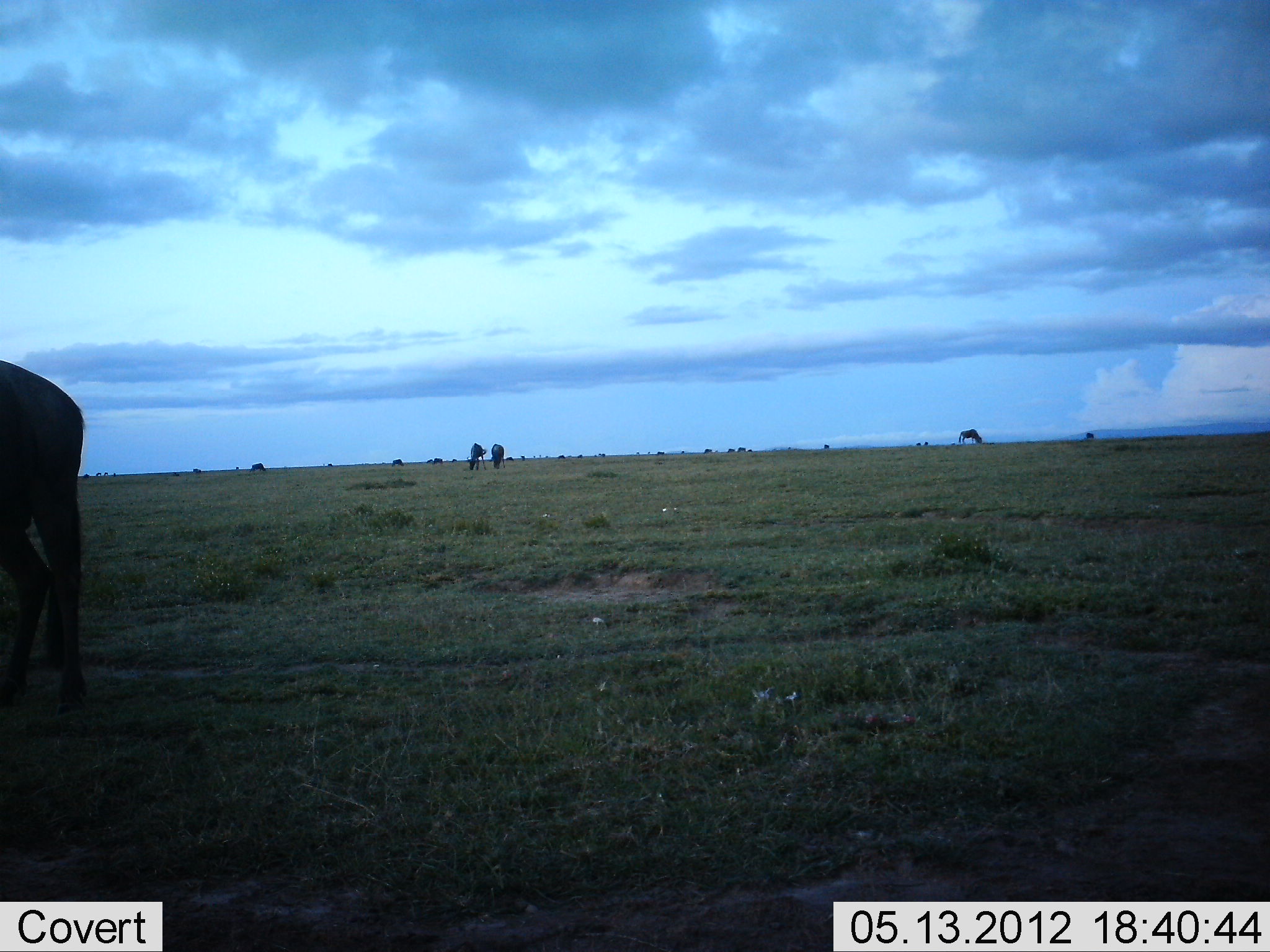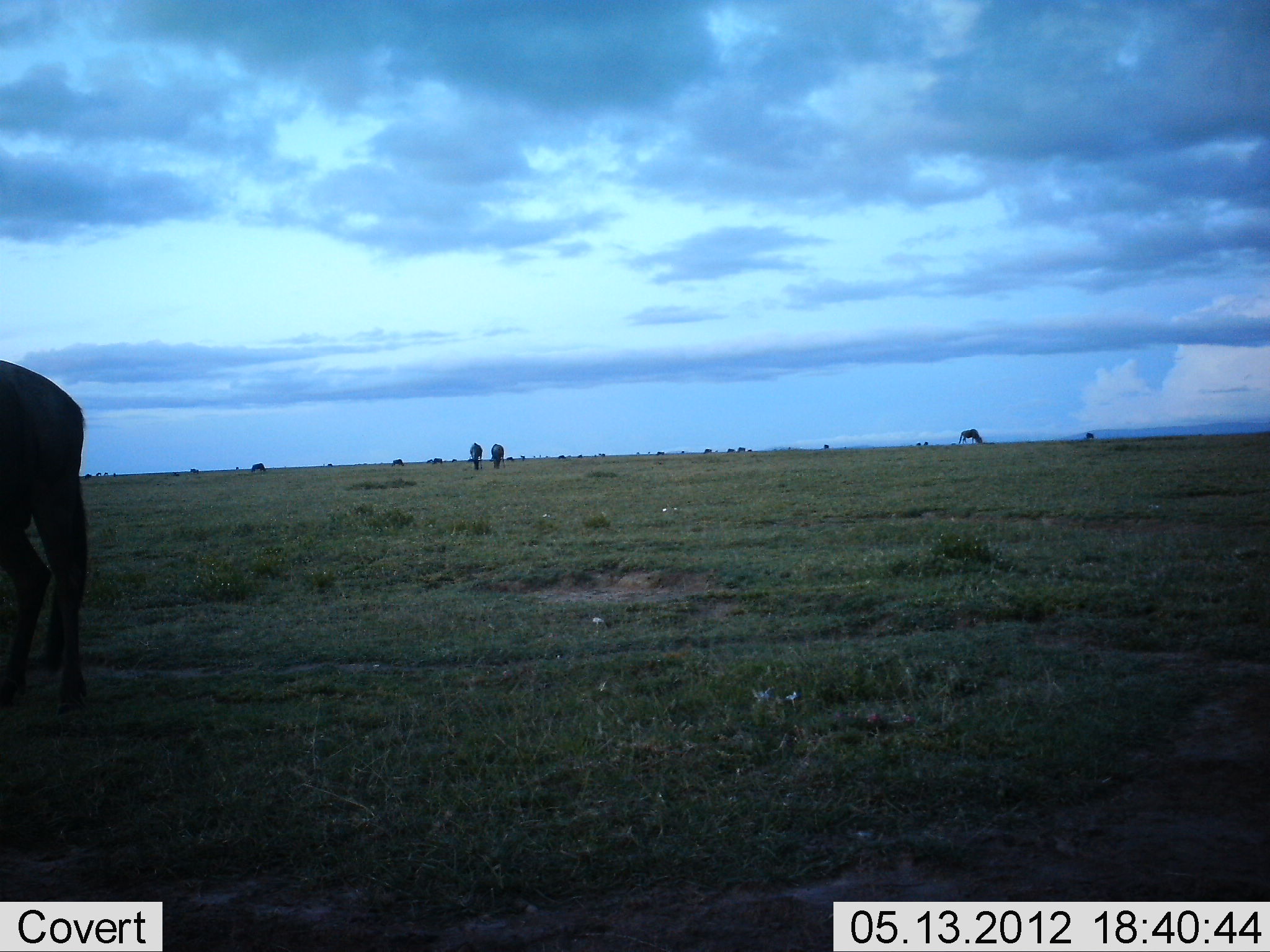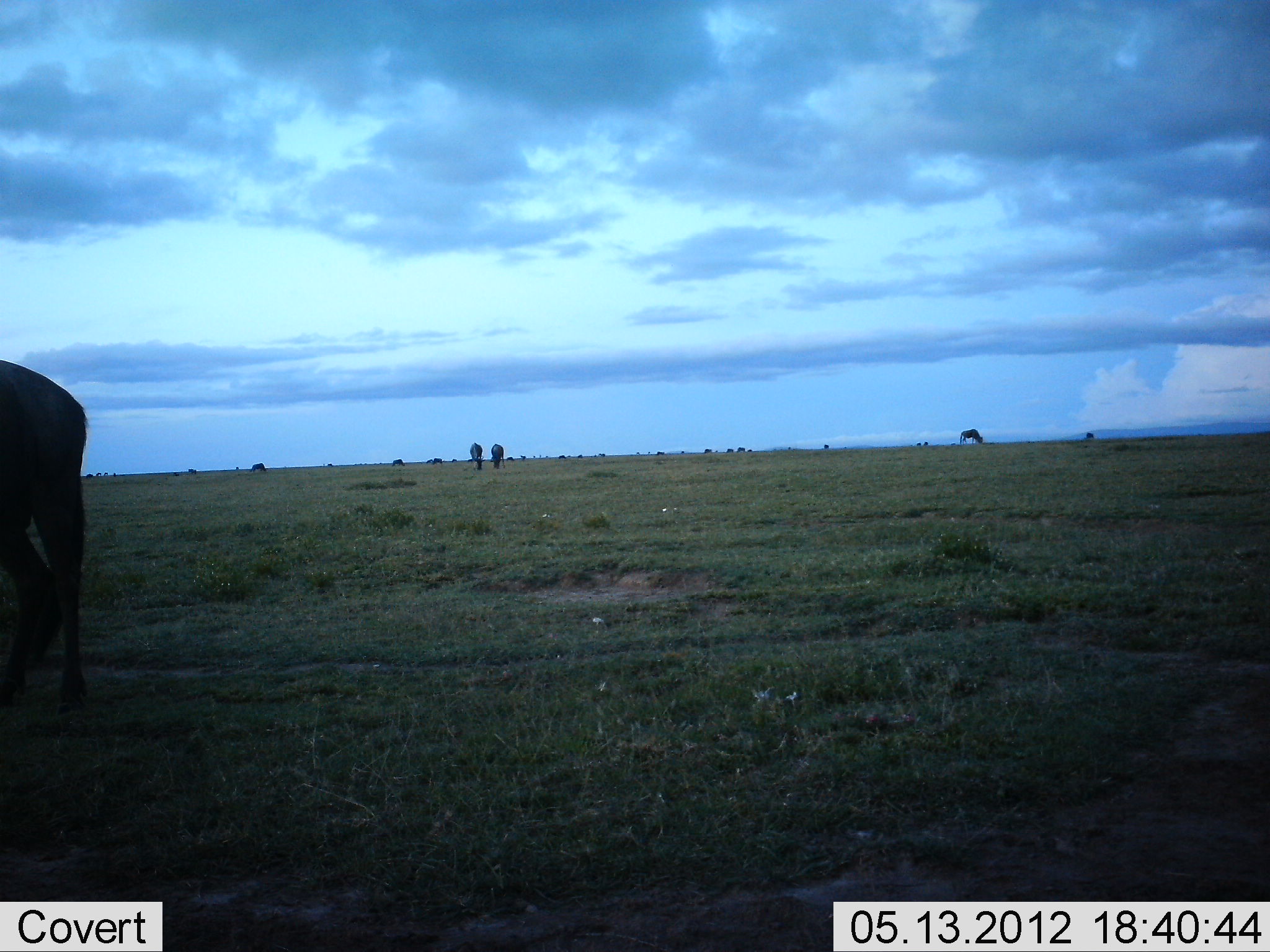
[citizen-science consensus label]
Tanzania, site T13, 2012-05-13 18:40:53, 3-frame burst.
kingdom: Animalia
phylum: Chordata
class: Mammalia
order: Artiodactyla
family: Bovidae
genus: Connochaetes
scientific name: Connochaetes taurinus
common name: blue wildebeest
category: wildebeest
Wildebeest (blue wildebeest) (Connochaetes taurinus), count 11-50. Behavior (volunteer vote fractions): standing 30%, resting 0%, moving 10%, interacting 0%. Young present (vote fraction): 0%. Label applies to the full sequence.